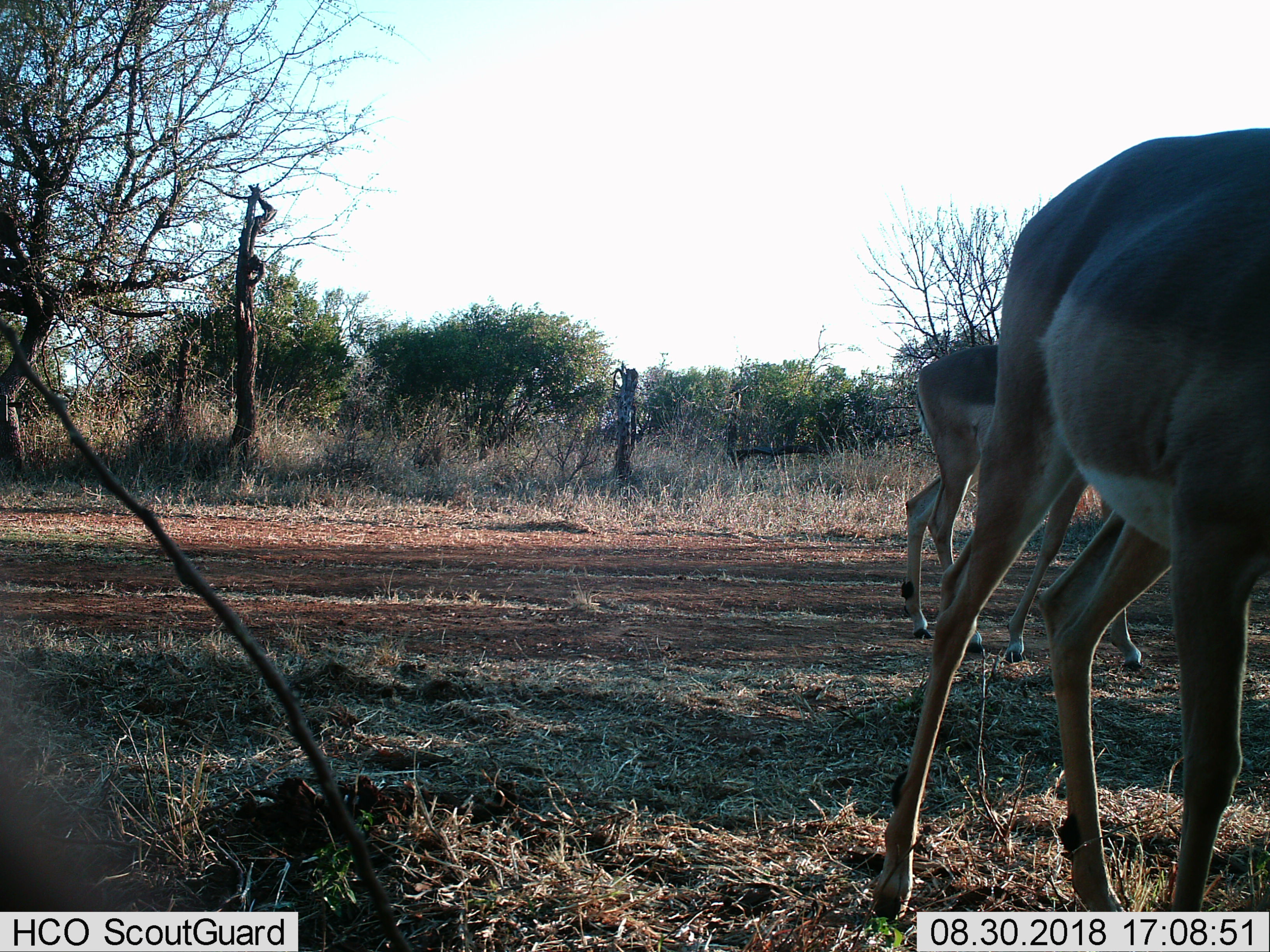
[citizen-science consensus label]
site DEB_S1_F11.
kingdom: Animalia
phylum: Chordata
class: Mammalia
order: Artiodactyla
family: Bovidae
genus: Aepyceros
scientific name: Aepyceros melampus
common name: impala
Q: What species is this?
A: Impala (Aepyceros melampus).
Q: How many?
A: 2.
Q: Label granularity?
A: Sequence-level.